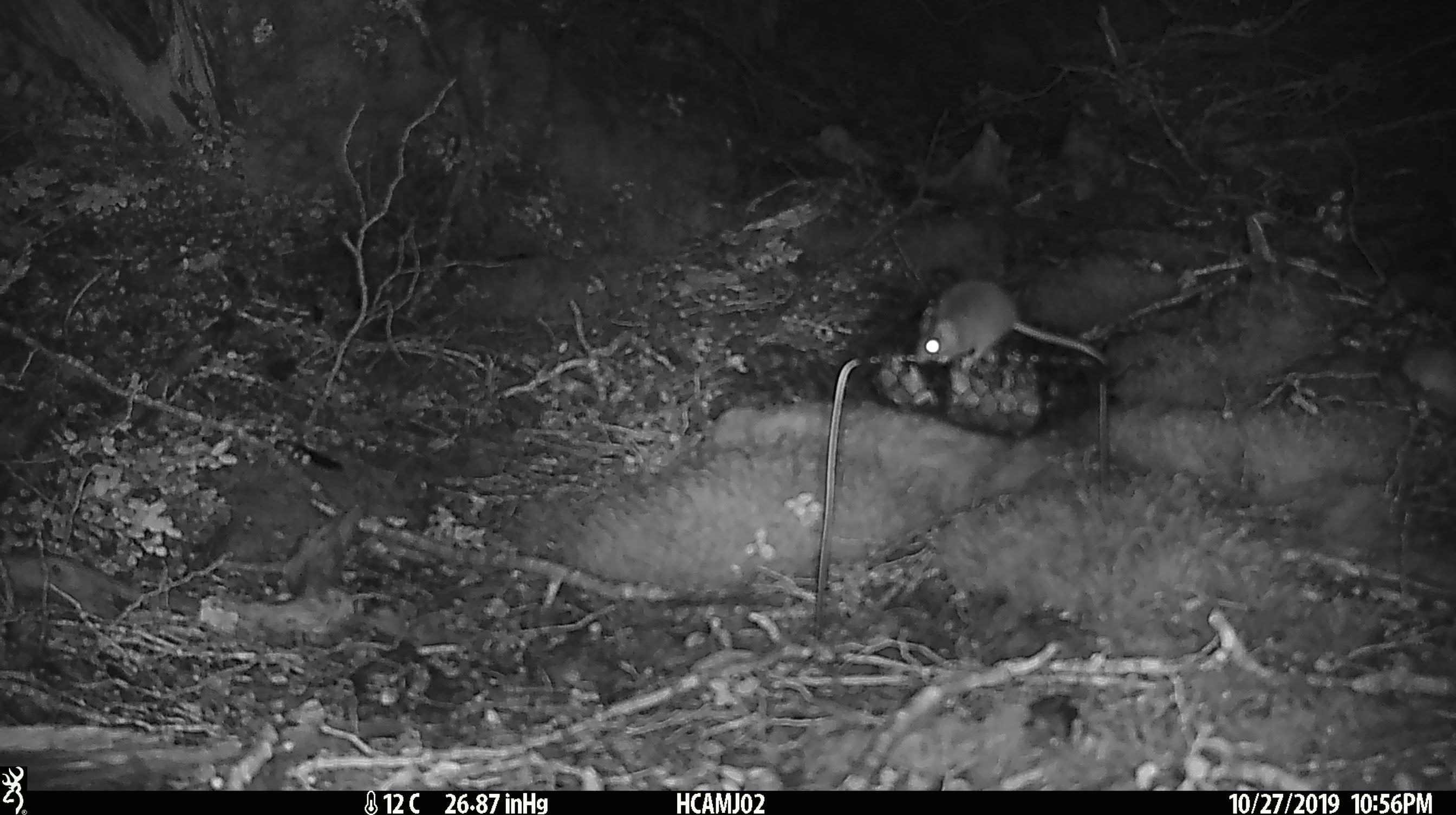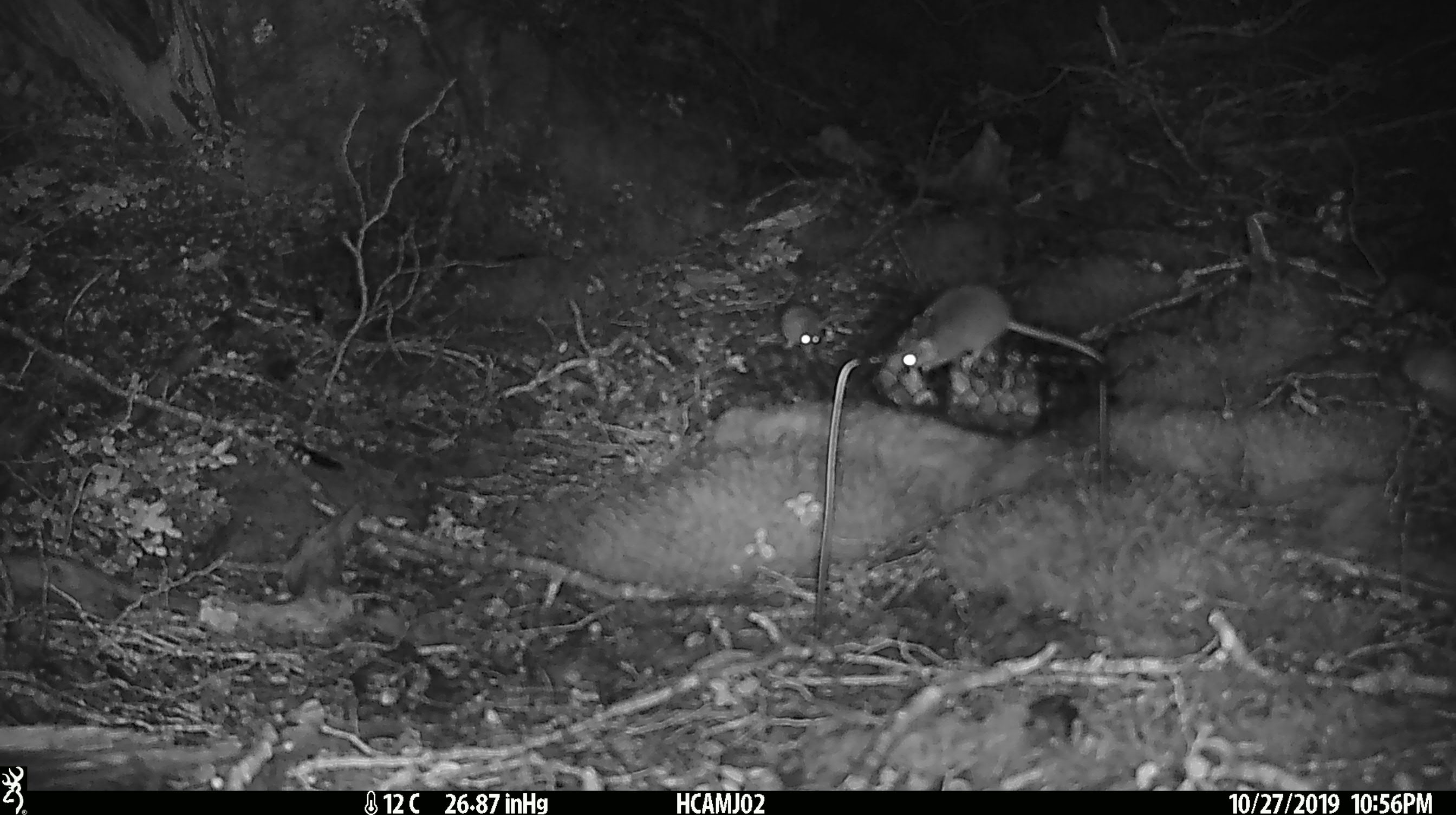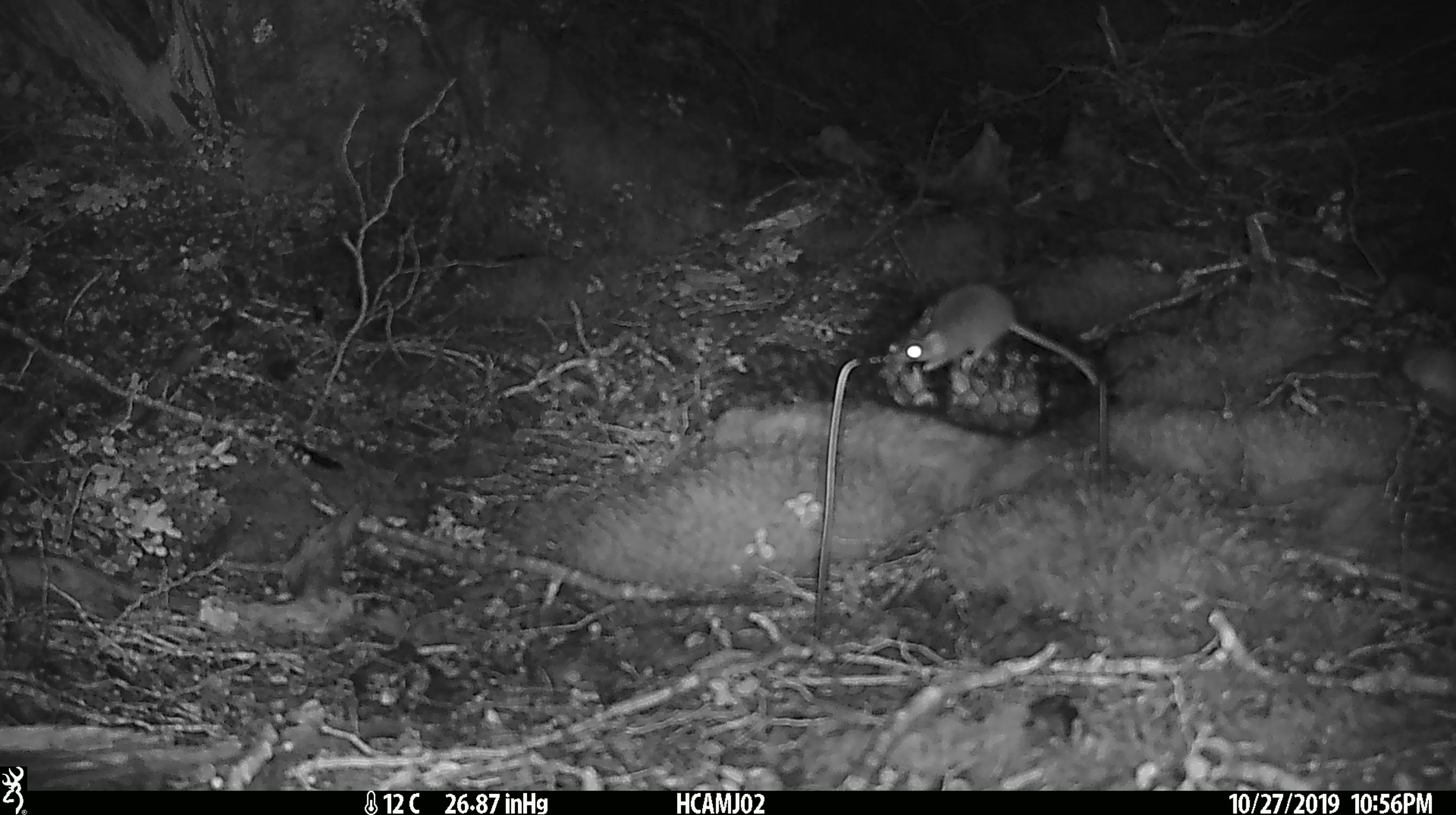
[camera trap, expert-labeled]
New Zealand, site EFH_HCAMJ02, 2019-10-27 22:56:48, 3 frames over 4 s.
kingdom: Animalia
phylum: Chordata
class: Mammalia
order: Rodentia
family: Muridae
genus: Mus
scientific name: Mus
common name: mouse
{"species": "mouse (Mus)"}